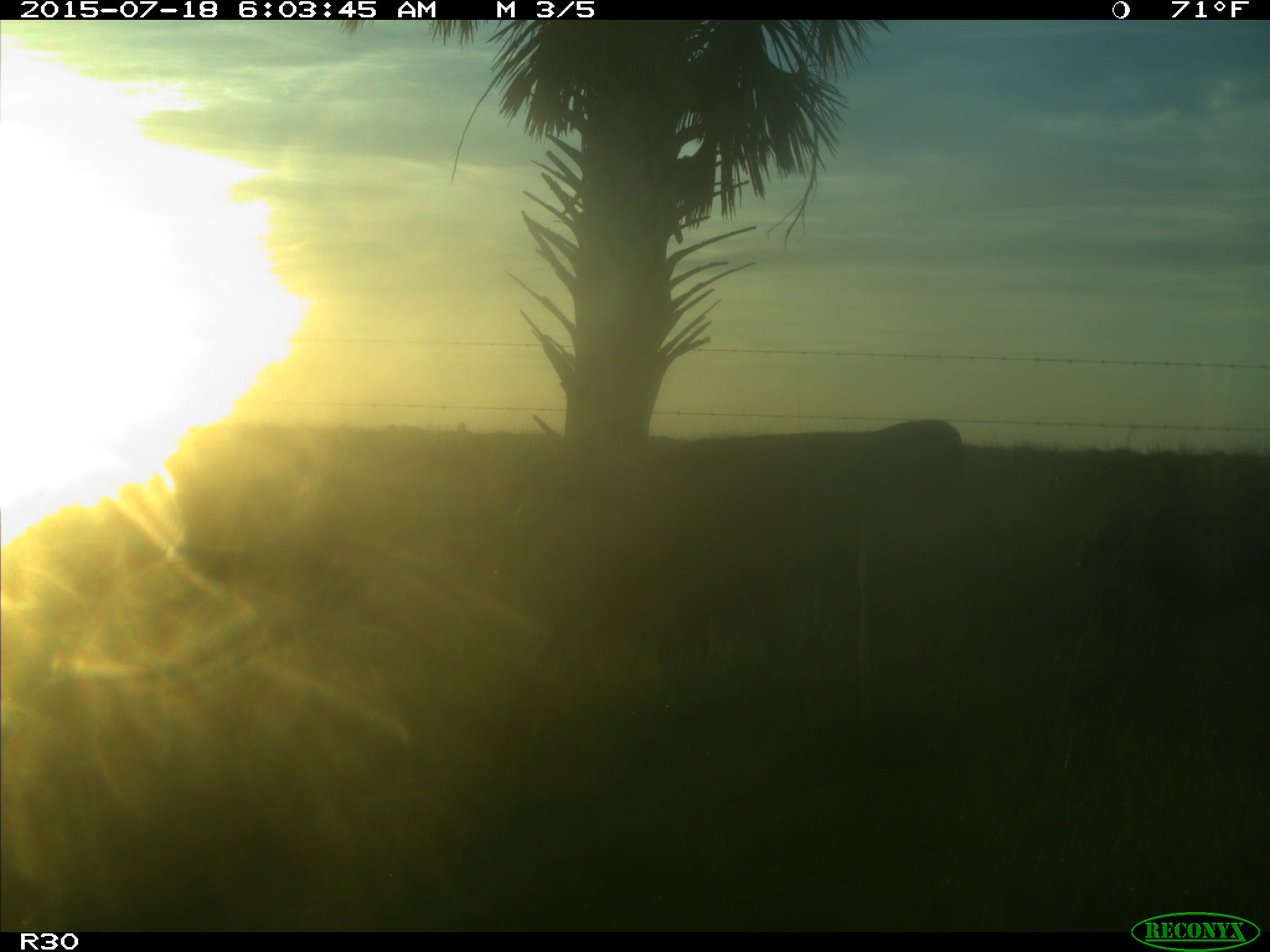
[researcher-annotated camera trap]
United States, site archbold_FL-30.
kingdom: Animalia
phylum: Chordata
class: Mammalia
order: Artiodactyla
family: Bovidae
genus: Bos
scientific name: Bos taurus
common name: domestic cow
Bos taurus (domestic cow).